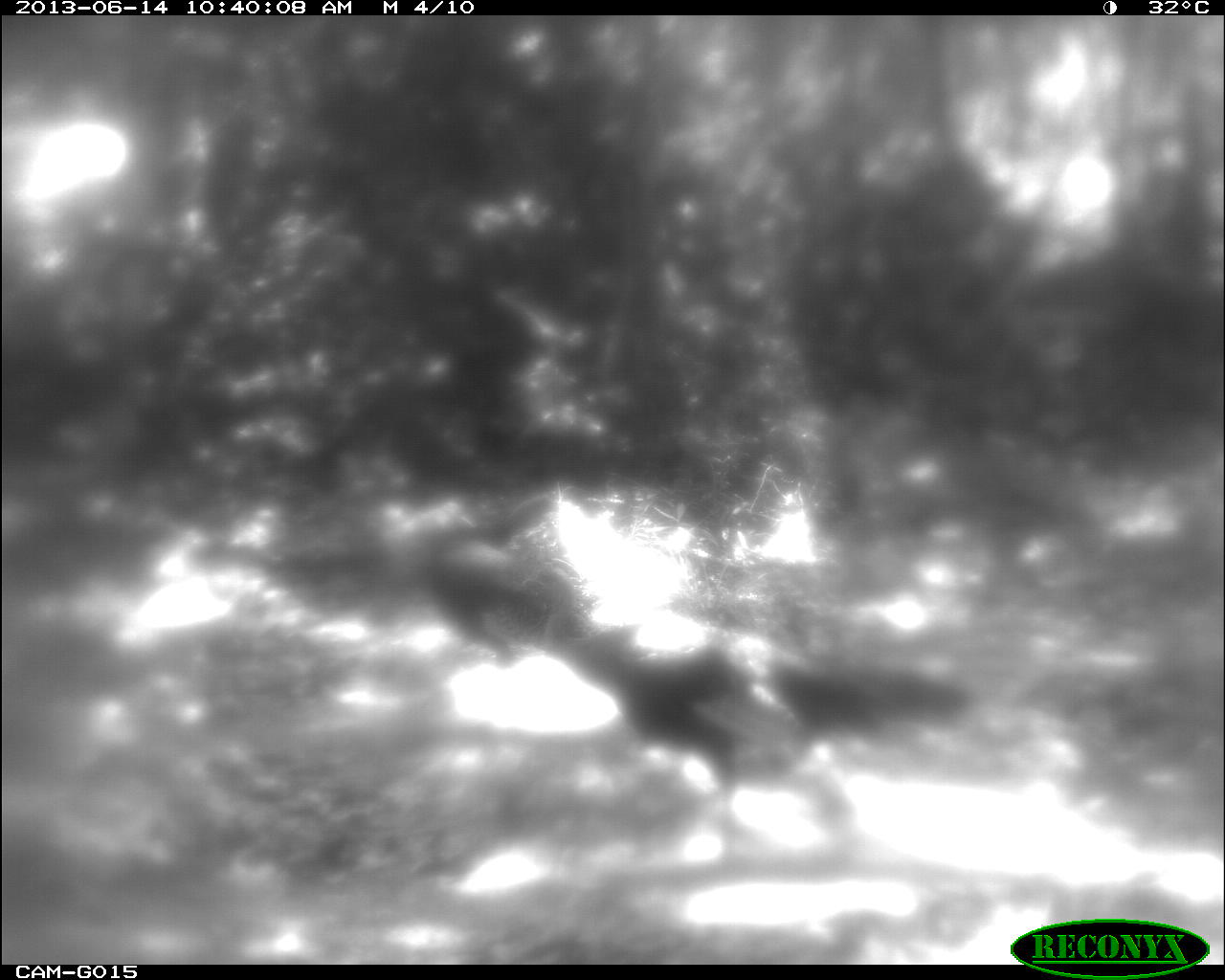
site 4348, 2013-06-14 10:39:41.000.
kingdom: Animalia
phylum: Chordata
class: Aves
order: Galliformes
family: Phasianidae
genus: Meleagris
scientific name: Meleagris ocellata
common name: ocellated turkey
Meleagris ocellata (ocellated turkey), count 2.